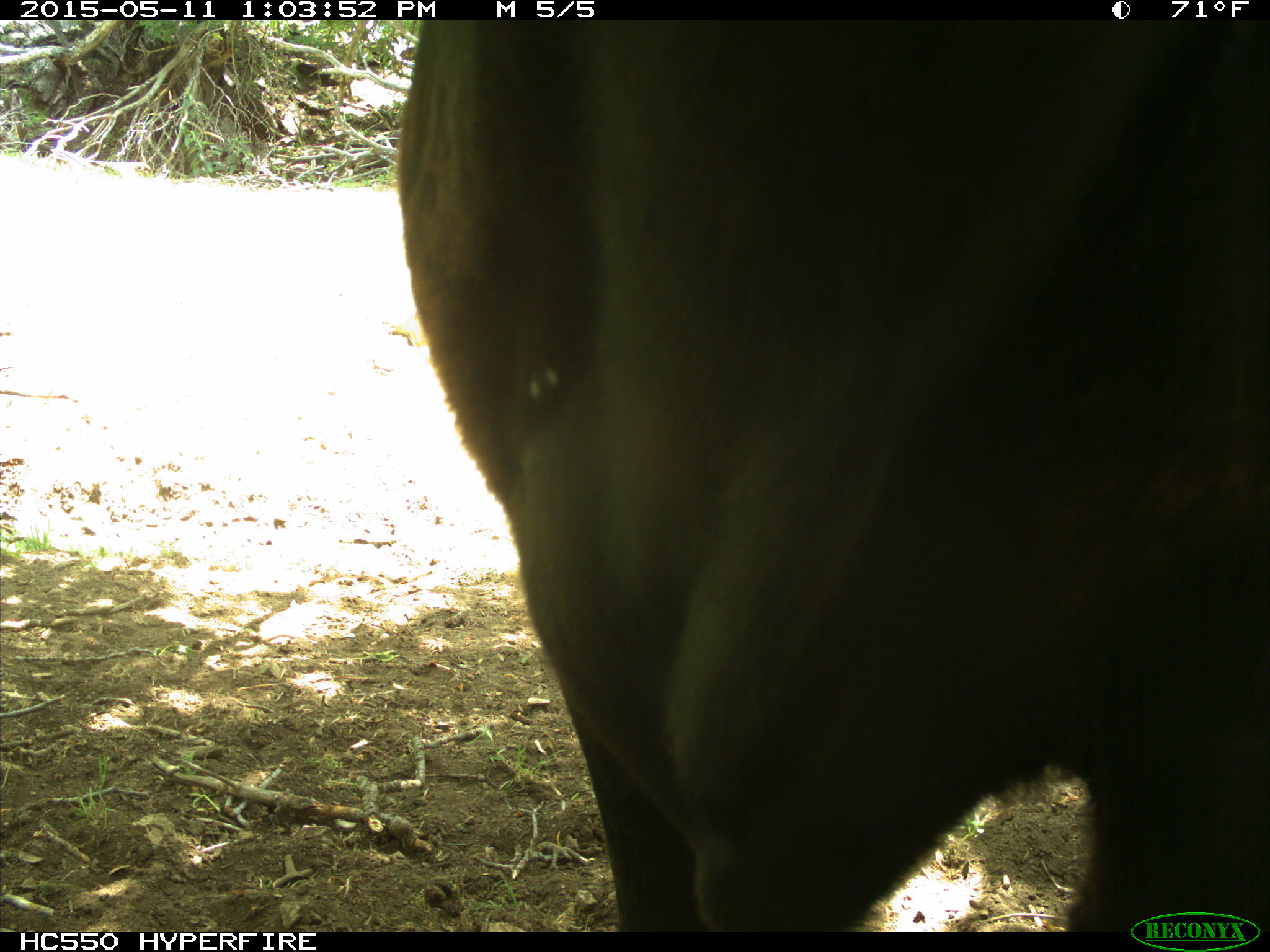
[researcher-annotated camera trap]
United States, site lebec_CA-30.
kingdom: Animalia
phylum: Chordata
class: Mammalia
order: Artiodactyla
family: Bovidae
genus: Bos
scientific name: Bos taurus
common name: domestic cow